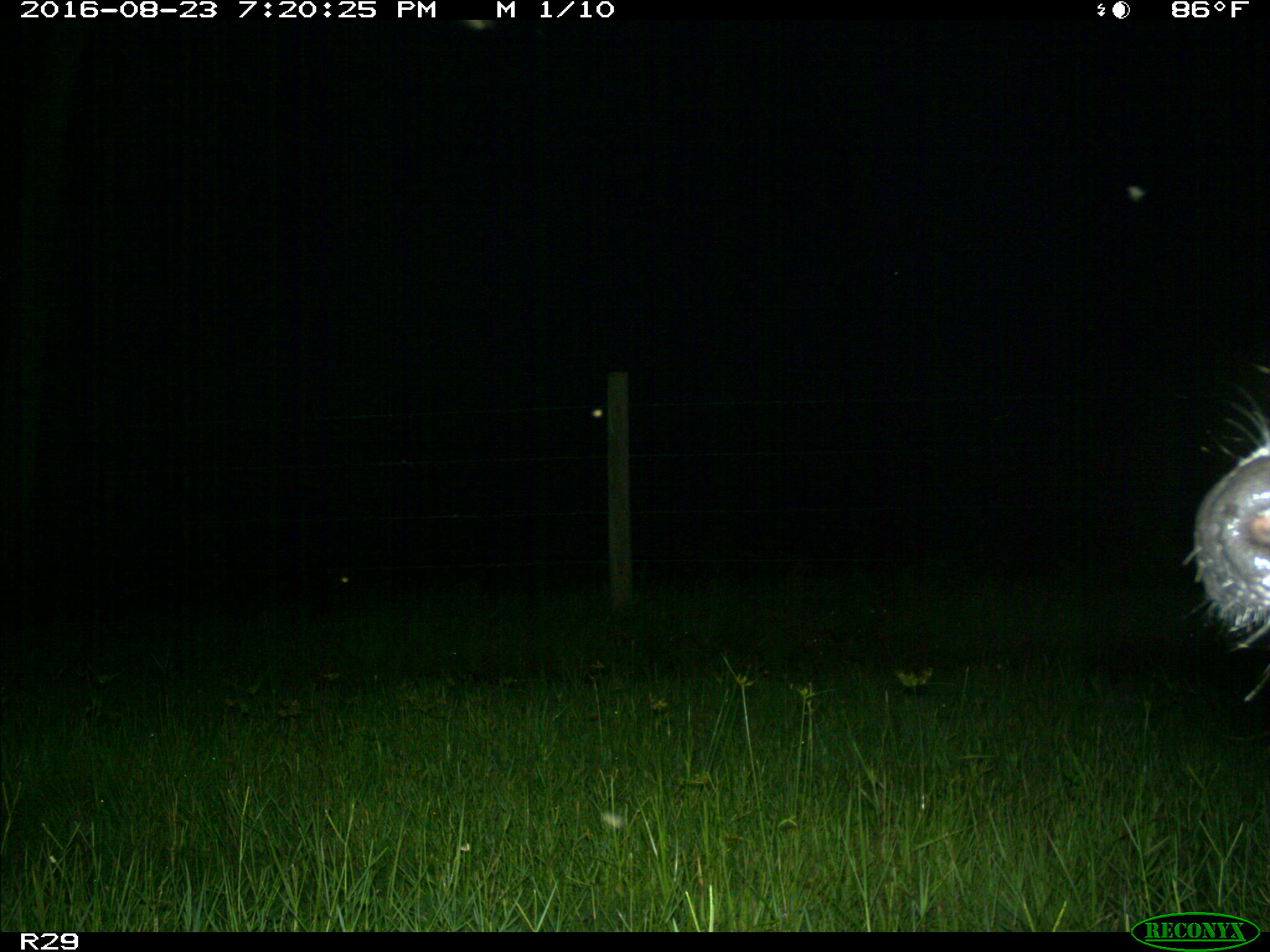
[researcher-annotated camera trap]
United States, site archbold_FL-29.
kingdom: Animalia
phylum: Chordata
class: Mammalia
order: Artiodactyla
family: Bovidae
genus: Bos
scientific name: Bos taurus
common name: domestic cow